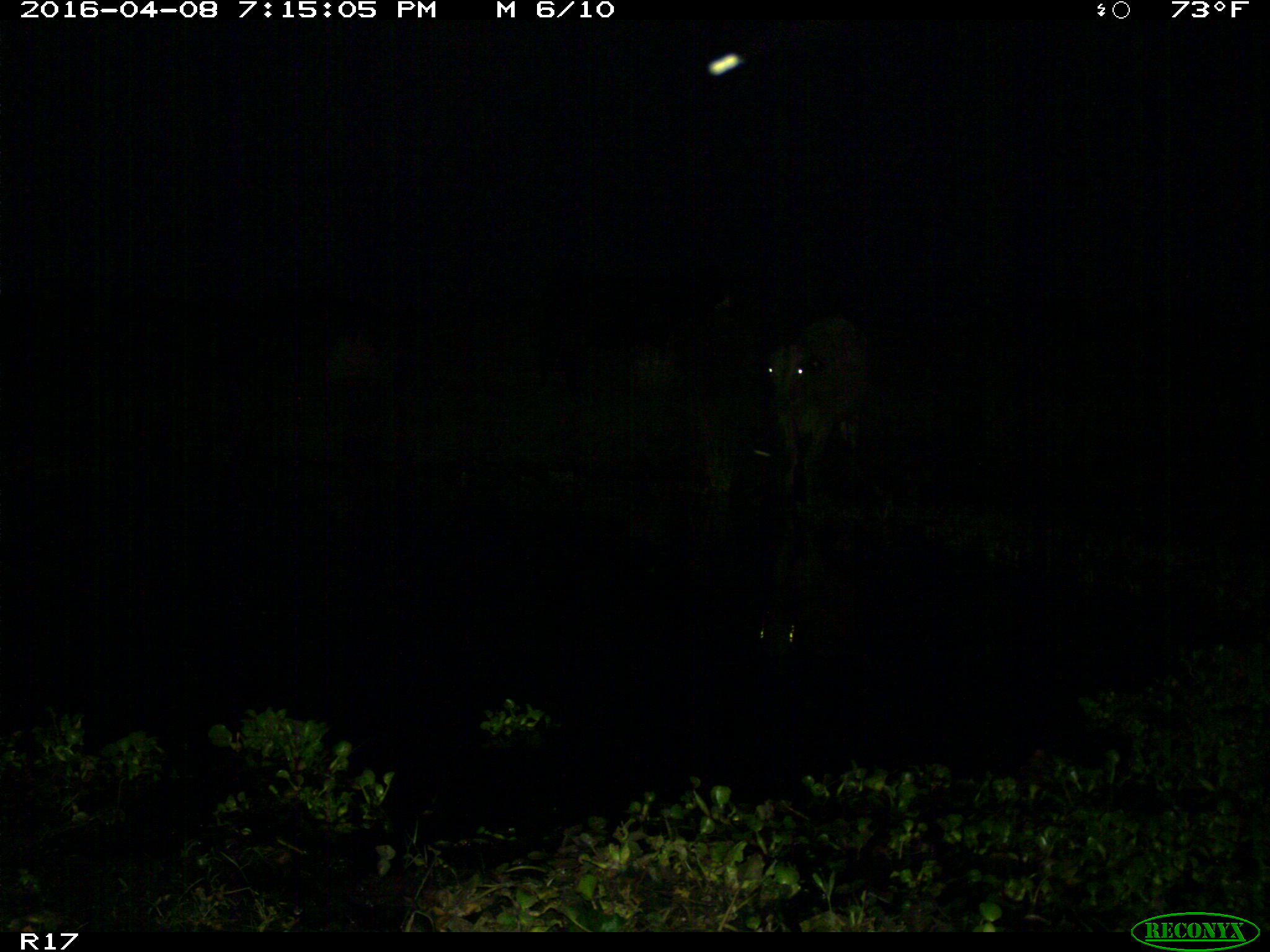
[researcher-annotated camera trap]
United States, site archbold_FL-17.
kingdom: Animalia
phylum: Chordata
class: Mammalia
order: Artiodactyla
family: Bovidae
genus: Bos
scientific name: Bos taurus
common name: domestic cow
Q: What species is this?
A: Bos taurus (domestic cow).